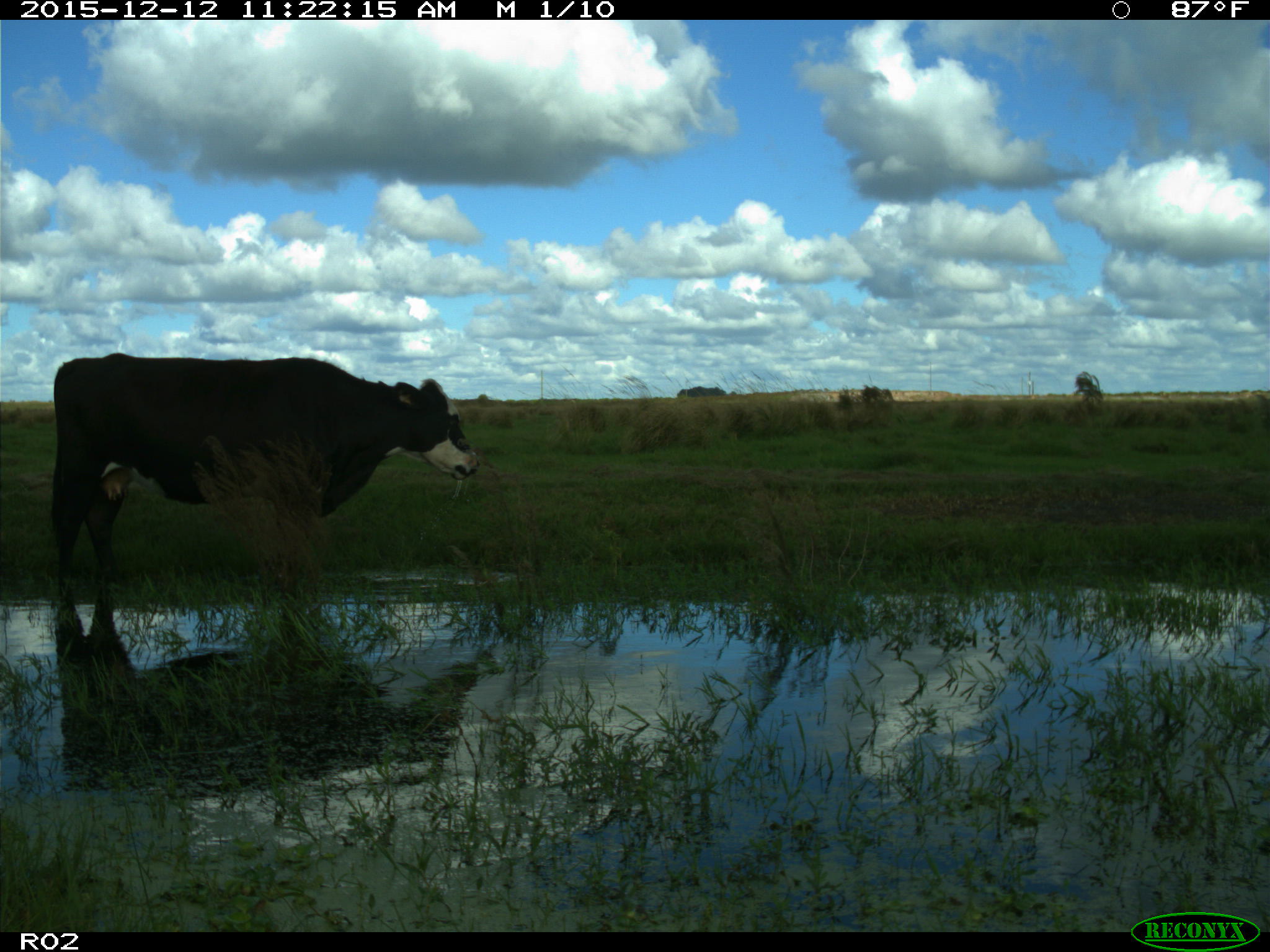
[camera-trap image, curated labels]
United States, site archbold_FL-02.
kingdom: Animalia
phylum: Chordata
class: Mammalia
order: Artiodactyla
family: Bovidae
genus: Bos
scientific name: Bos taurus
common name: domestic cow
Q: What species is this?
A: Bos taurus (domestic cow).